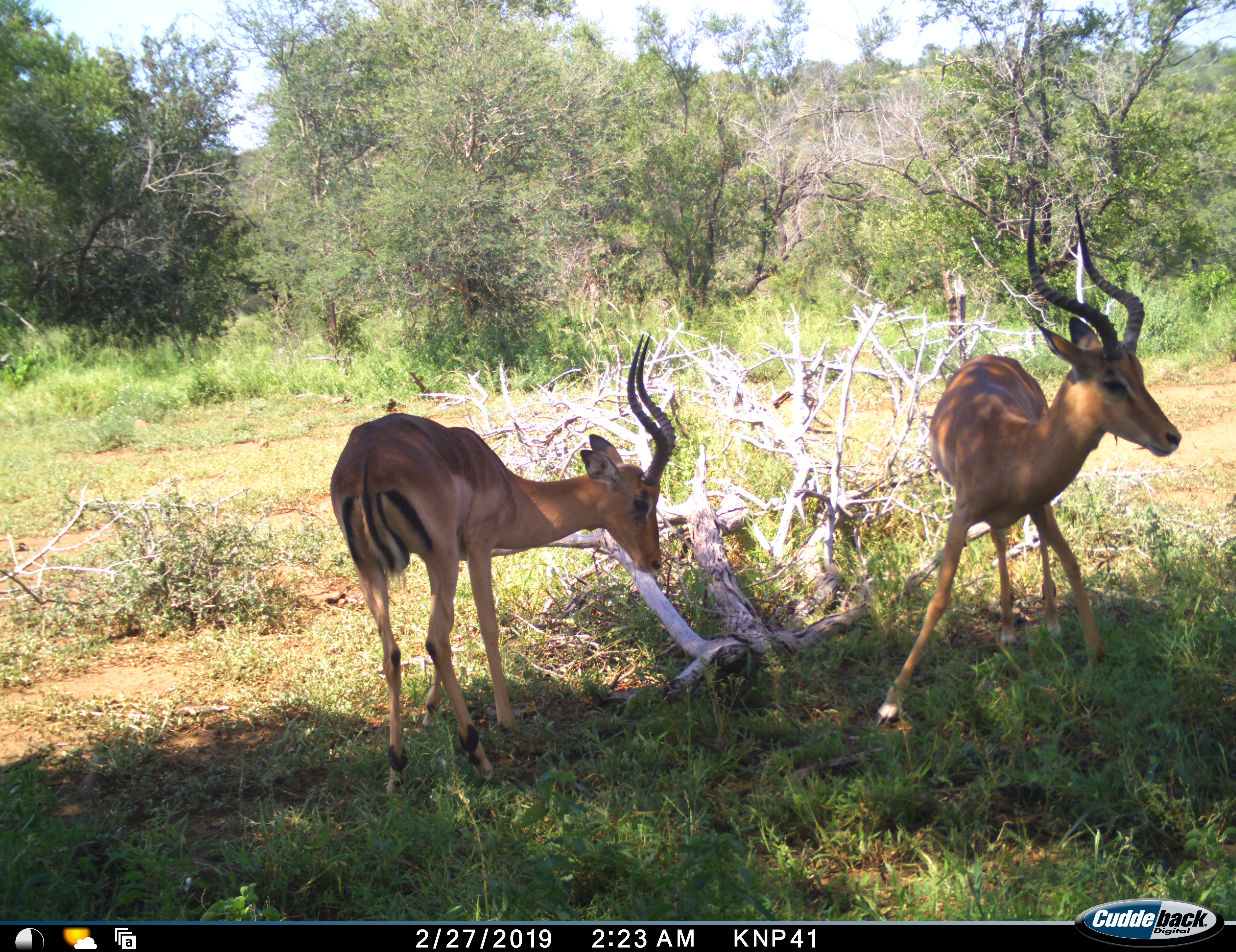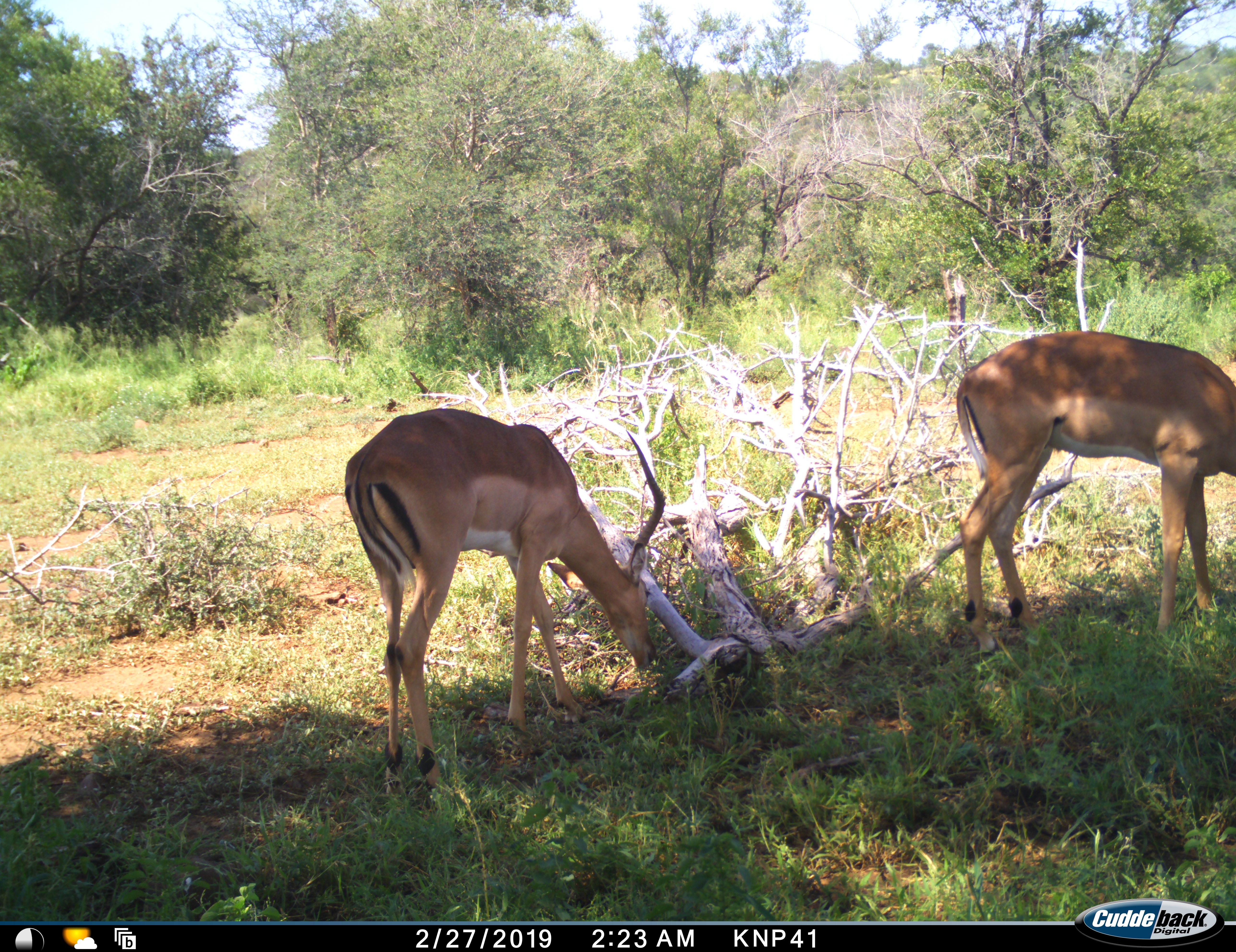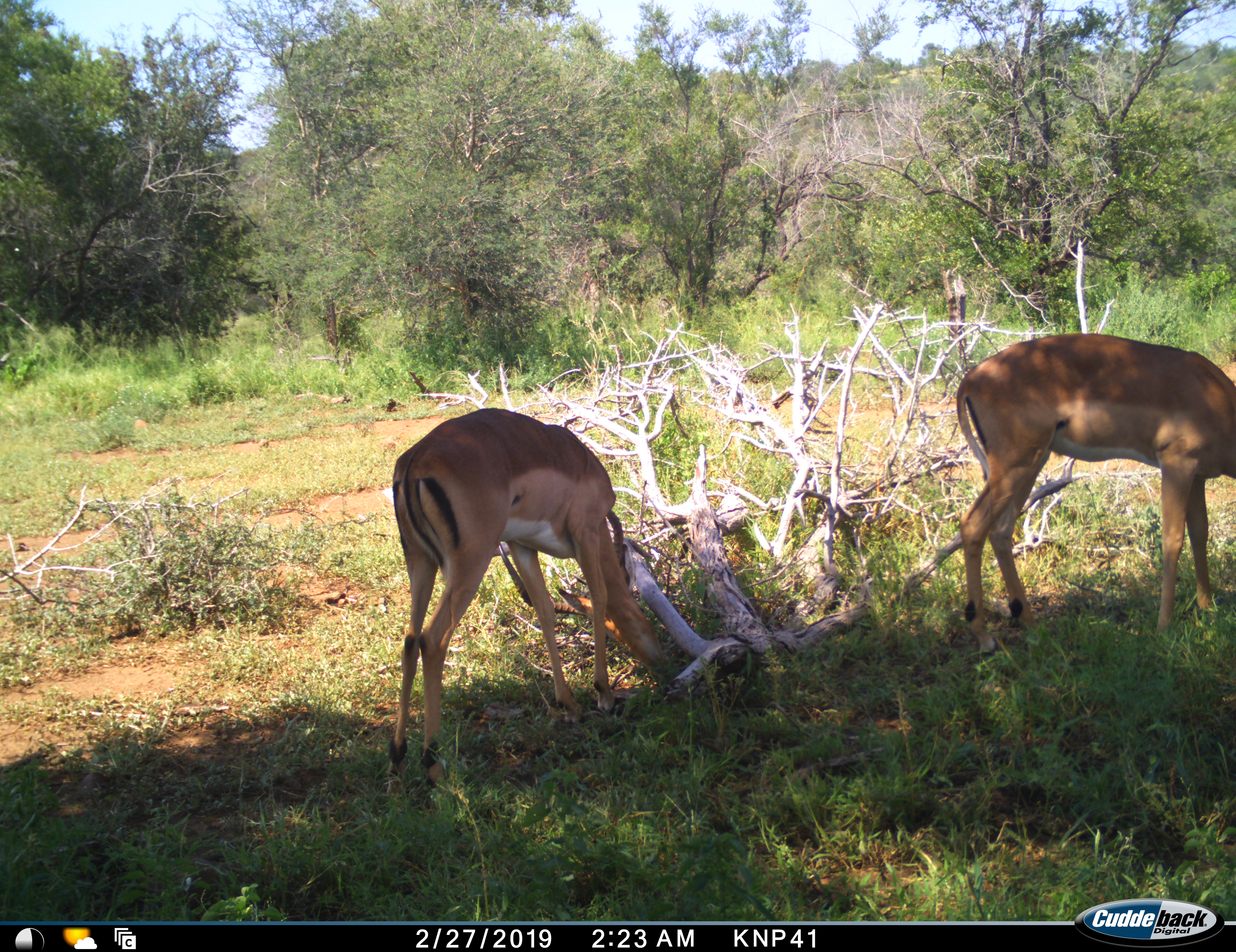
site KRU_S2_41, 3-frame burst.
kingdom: Animalia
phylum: Chordata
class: Mammalia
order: Artiodactyla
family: Bovidae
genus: Aepyceros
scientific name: Aepyceros melampus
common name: impala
Impala (Aepyceros melampus), count 2. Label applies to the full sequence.